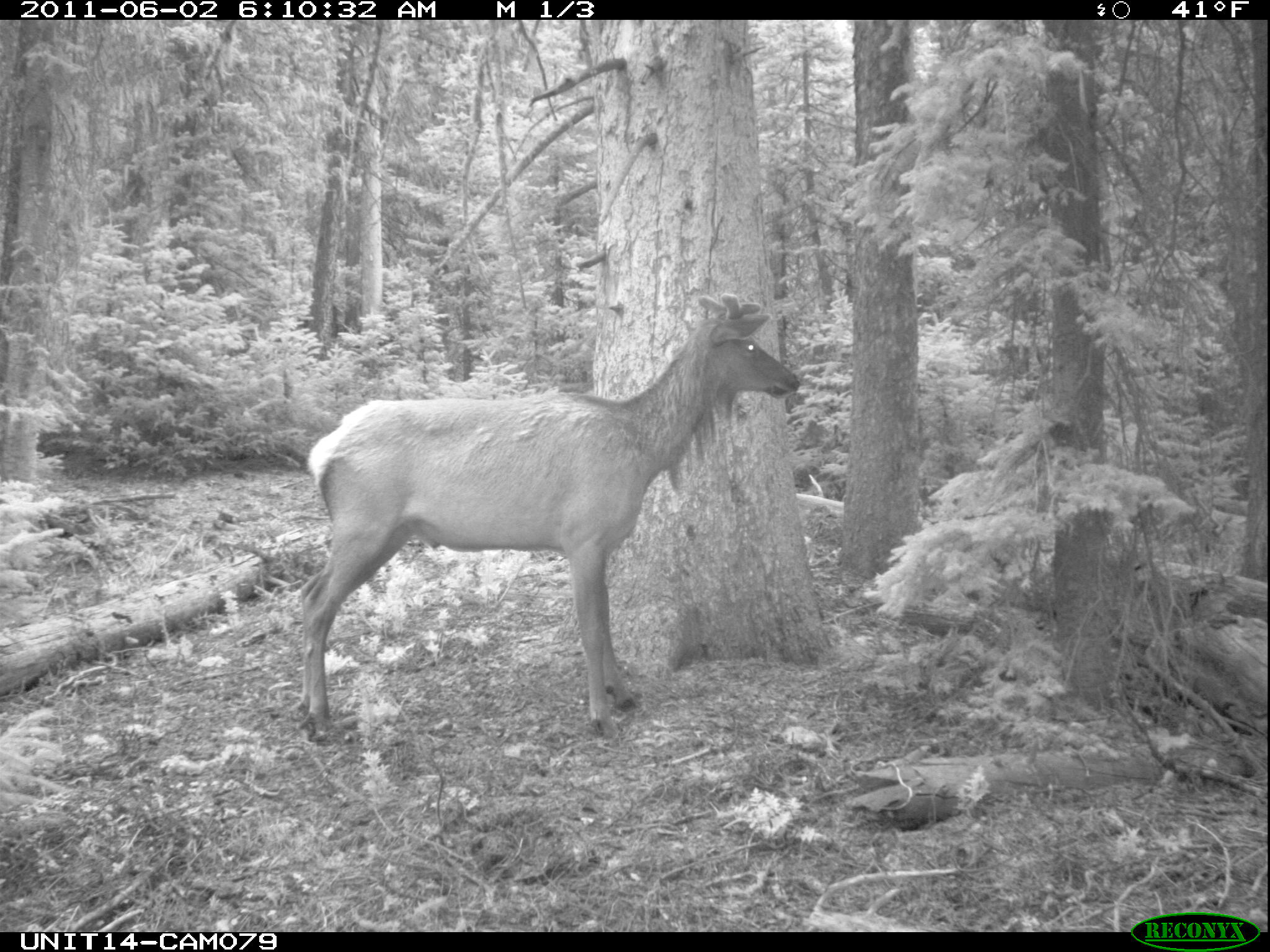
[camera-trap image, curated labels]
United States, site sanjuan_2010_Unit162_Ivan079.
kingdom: Animalia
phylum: Chordata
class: Mammalia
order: Artiodactyla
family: Cervidae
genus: Cervus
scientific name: Cervus elaphus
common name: red deer